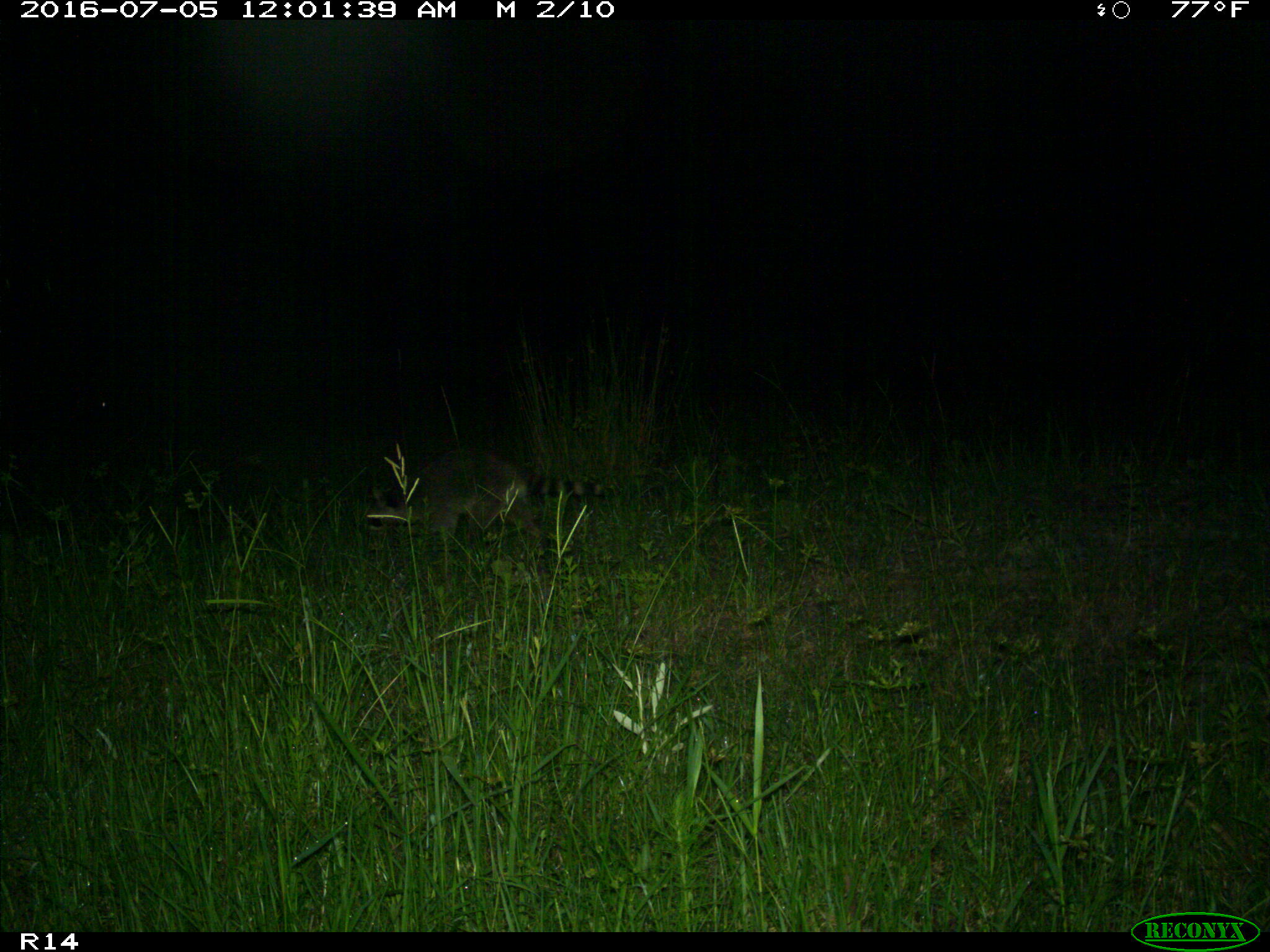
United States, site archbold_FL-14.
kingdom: Animalia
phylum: Chordata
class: Mammalia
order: Carnivora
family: Procyonidae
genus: Procyon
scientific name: Procyon lotor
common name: common raccoon